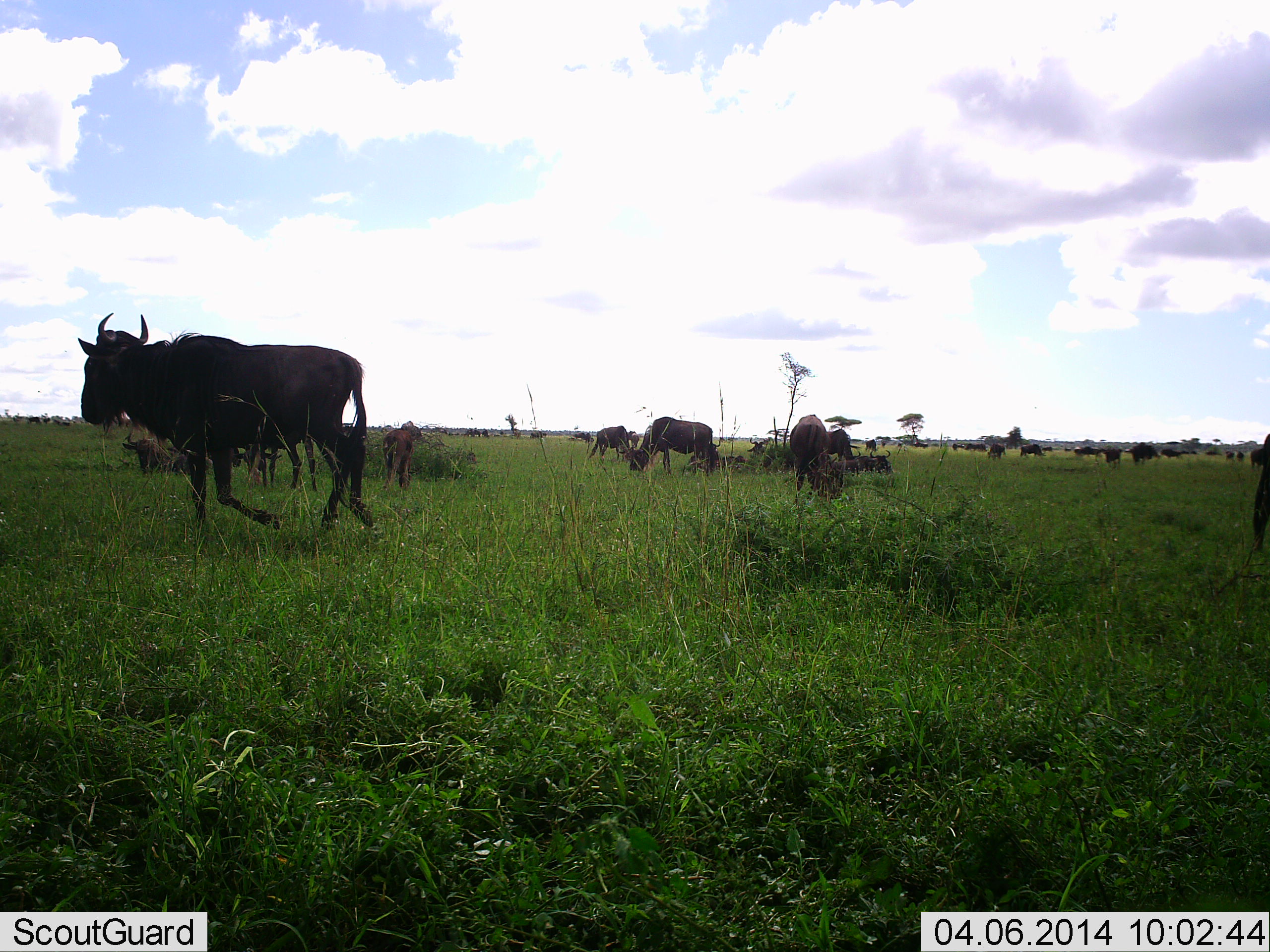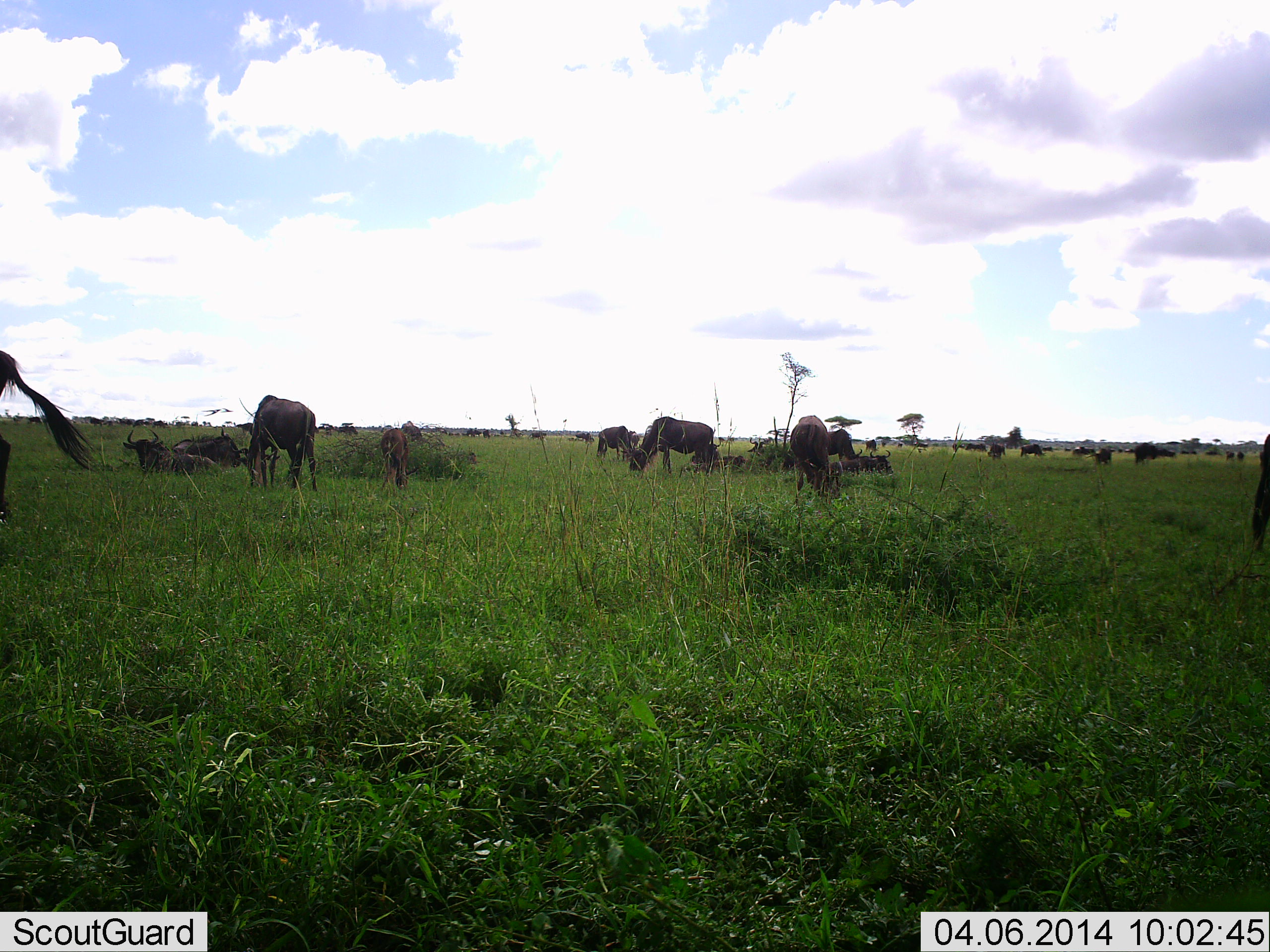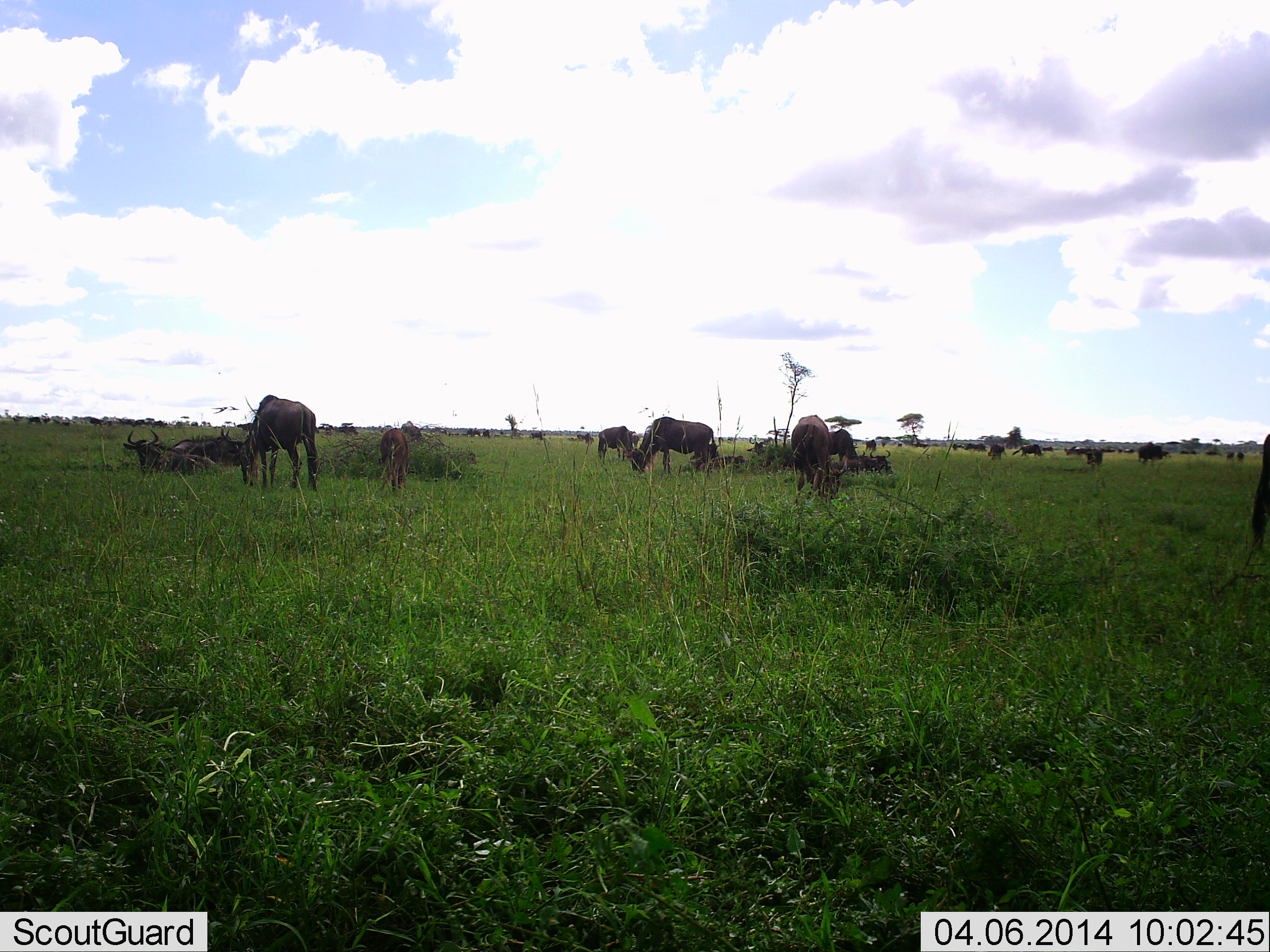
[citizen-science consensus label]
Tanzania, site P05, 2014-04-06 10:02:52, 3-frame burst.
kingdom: Animalia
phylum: Chordata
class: Mammalia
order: Artiodactyla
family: Bovidae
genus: Connochaetes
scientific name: Connochaetes taurinus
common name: blue wildebeest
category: wildebeest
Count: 11-50.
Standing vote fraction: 60%.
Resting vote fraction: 60%.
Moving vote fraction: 50%.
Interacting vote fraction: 10%.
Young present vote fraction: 30%.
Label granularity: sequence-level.